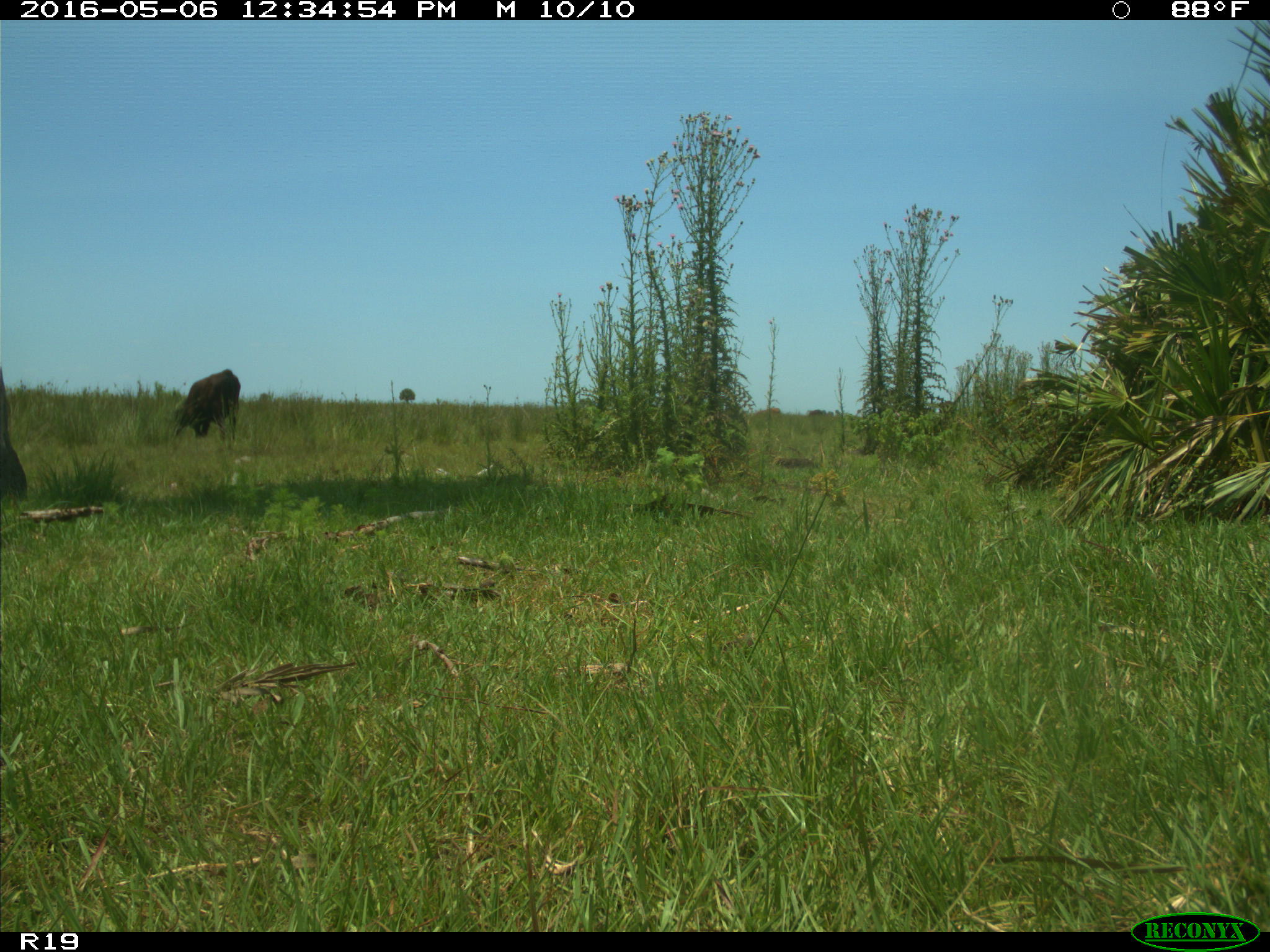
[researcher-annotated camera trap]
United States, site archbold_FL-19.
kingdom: Animalia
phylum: Chordata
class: Mammalia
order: Artiodactyla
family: Bovidae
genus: Bos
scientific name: Bos taurus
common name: domestic cow